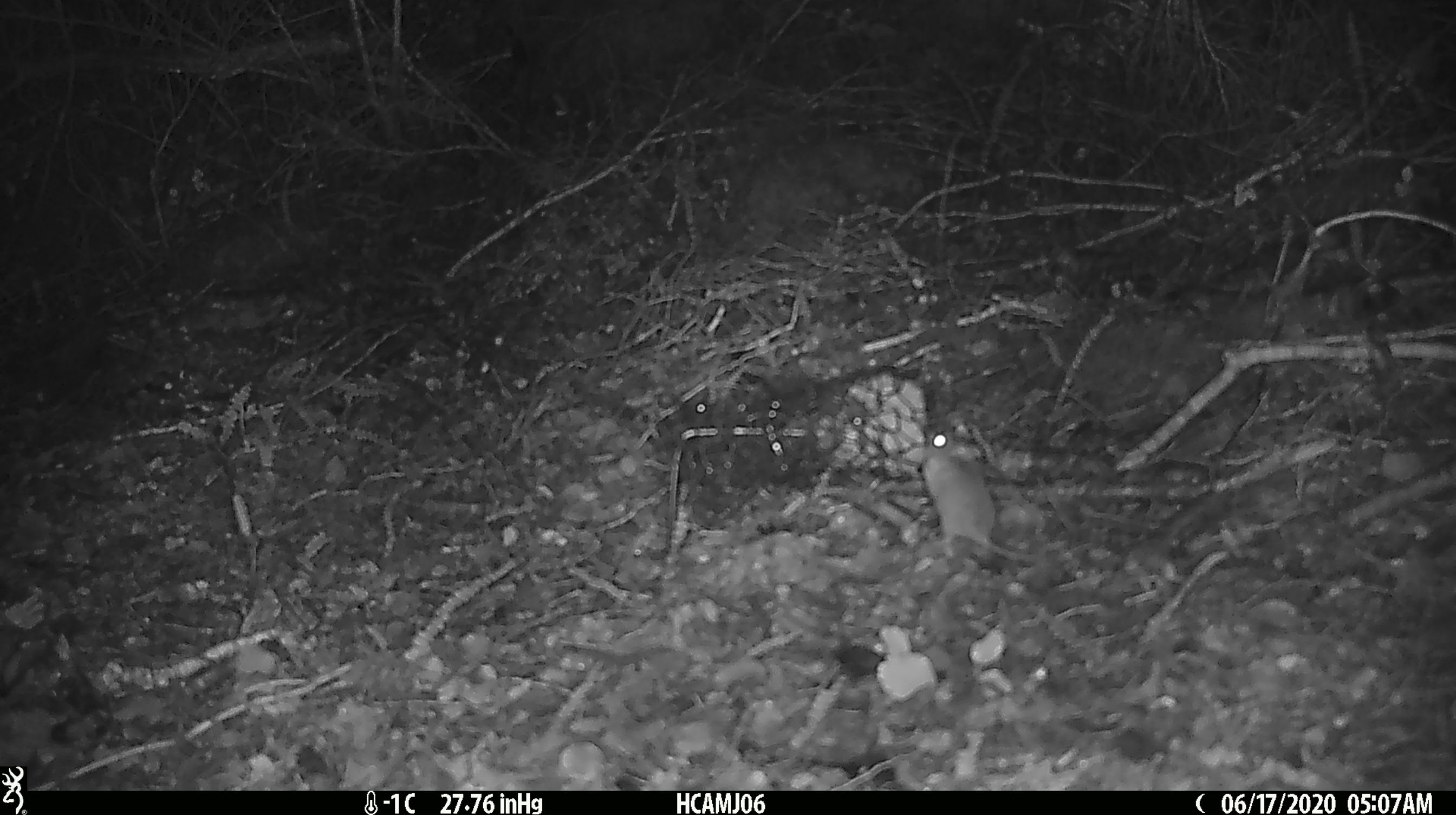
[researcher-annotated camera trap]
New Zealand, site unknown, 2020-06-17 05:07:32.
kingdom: Animalia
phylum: Chordata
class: Mammalia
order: Rodentia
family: Muridae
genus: Mus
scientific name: Mus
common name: mouse